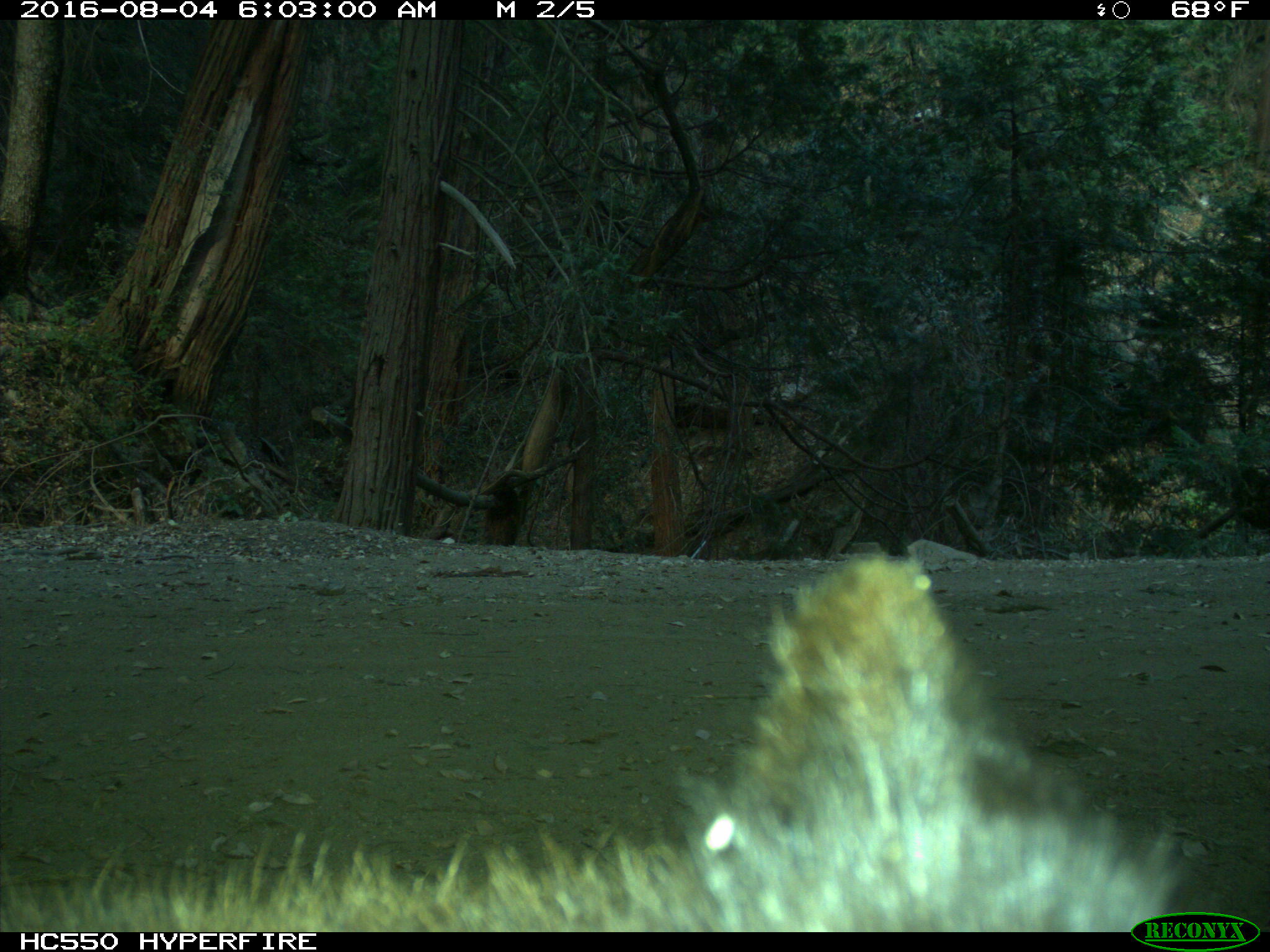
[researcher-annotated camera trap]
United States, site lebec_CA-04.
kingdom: Animalia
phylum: Chordata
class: Mammalia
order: Carnivora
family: Ursidae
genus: Ursus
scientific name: Ursus americanus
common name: american black bear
Ursus americanus (american black bear).